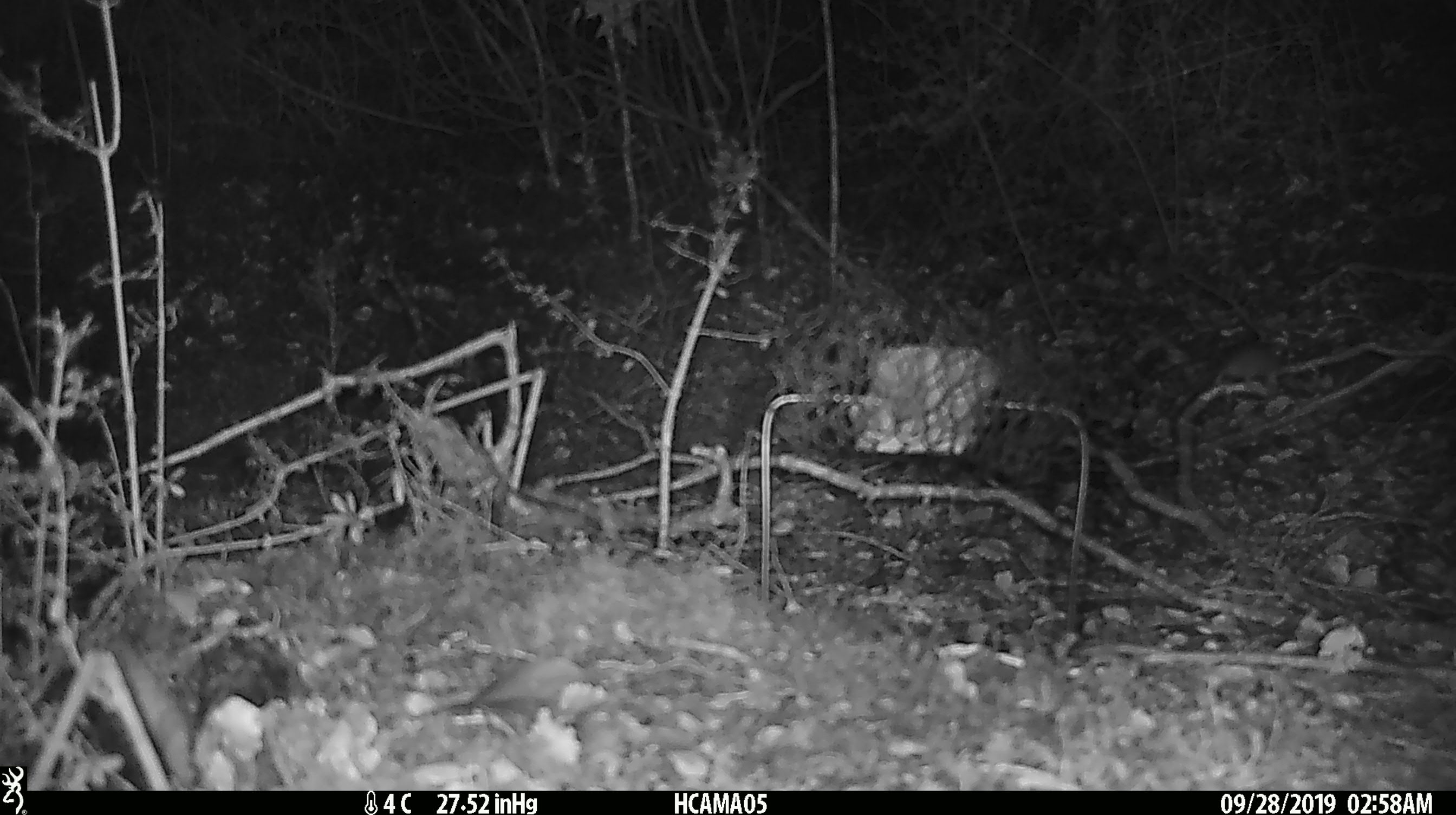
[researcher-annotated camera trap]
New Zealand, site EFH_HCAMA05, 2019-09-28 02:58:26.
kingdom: Animalia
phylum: Chordata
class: Mammalia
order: Rodentia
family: Muridae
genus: Mus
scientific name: Mus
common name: mouse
Mouse (Mus).